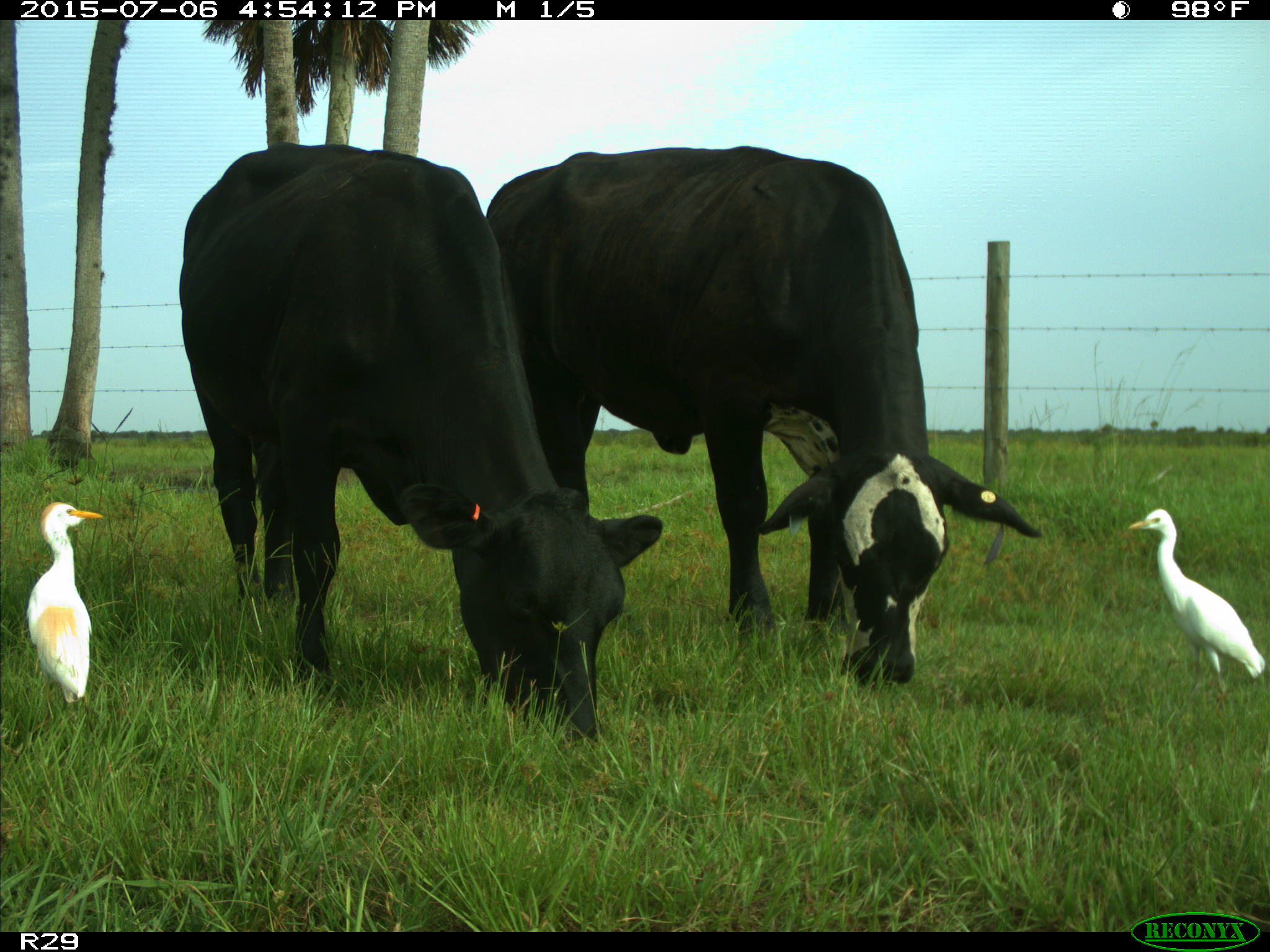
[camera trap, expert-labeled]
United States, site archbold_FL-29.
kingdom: Animalia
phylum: Chordata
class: Mammalia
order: Artiodactyla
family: Bovidae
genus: Bos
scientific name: Bos taurus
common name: domestic cow